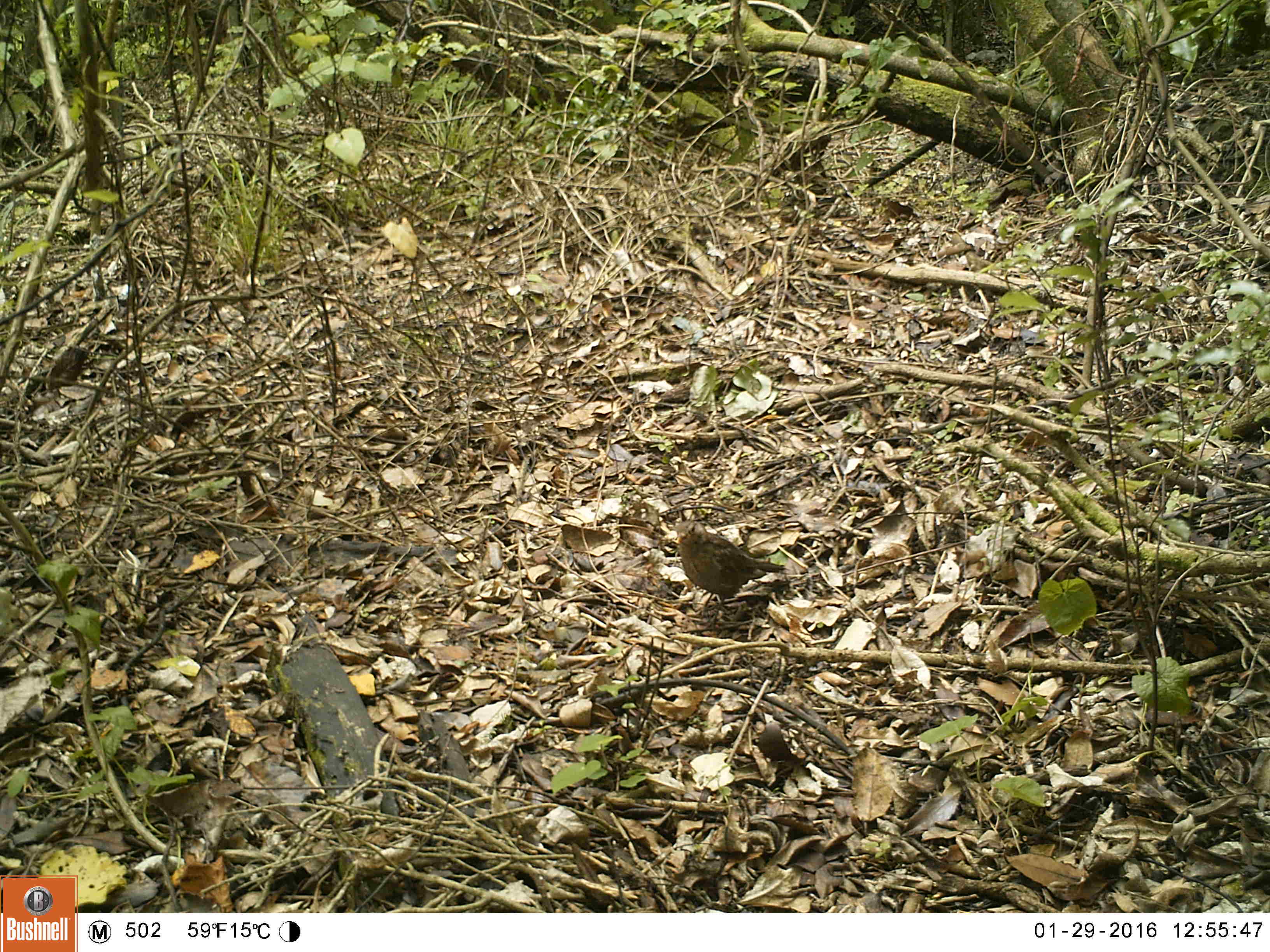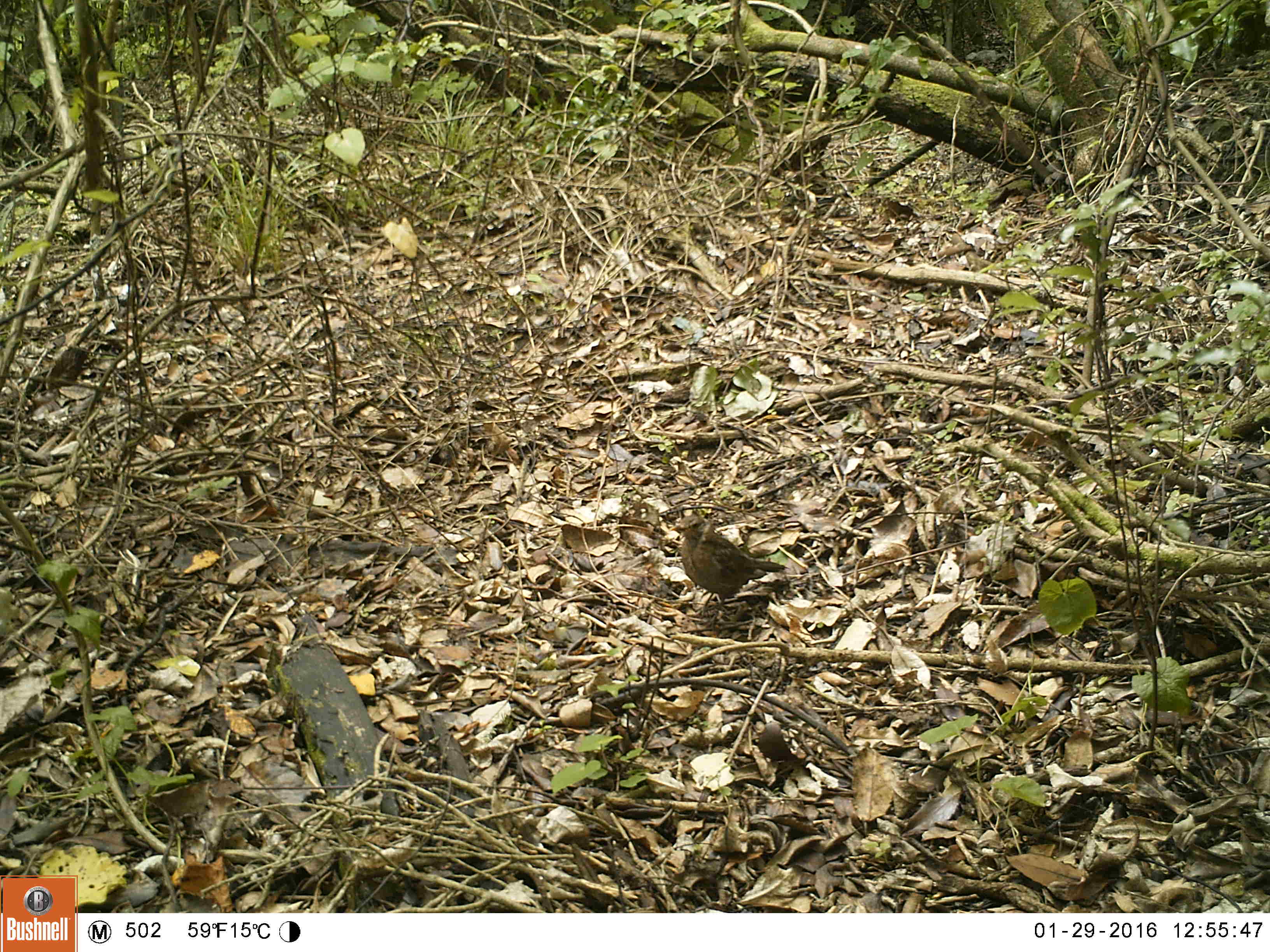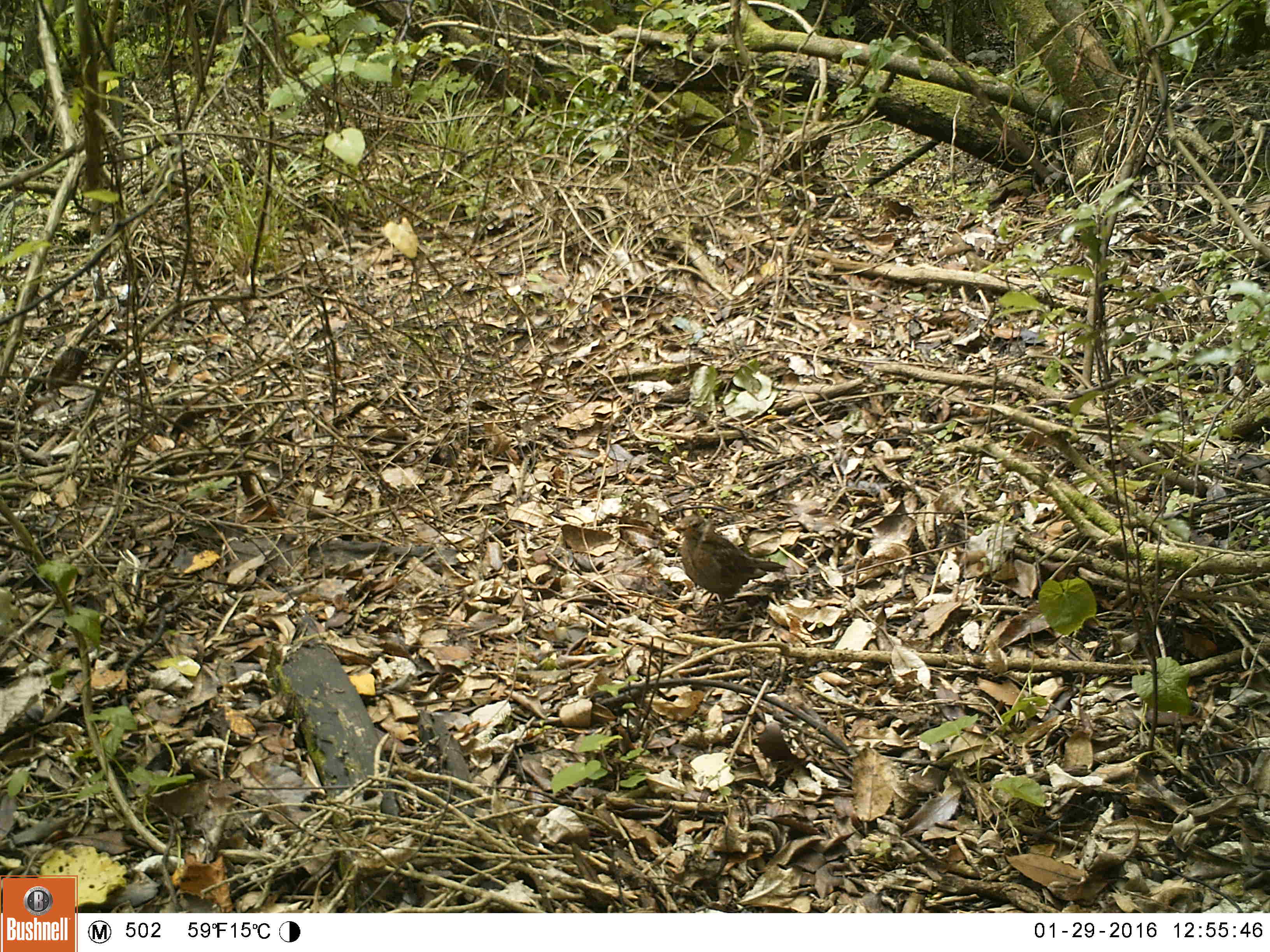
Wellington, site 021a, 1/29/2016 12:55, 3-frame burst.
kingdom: Animalia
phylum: Chordata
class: Aves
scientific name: Aves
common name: bird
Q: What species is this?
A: Bird (Aves).